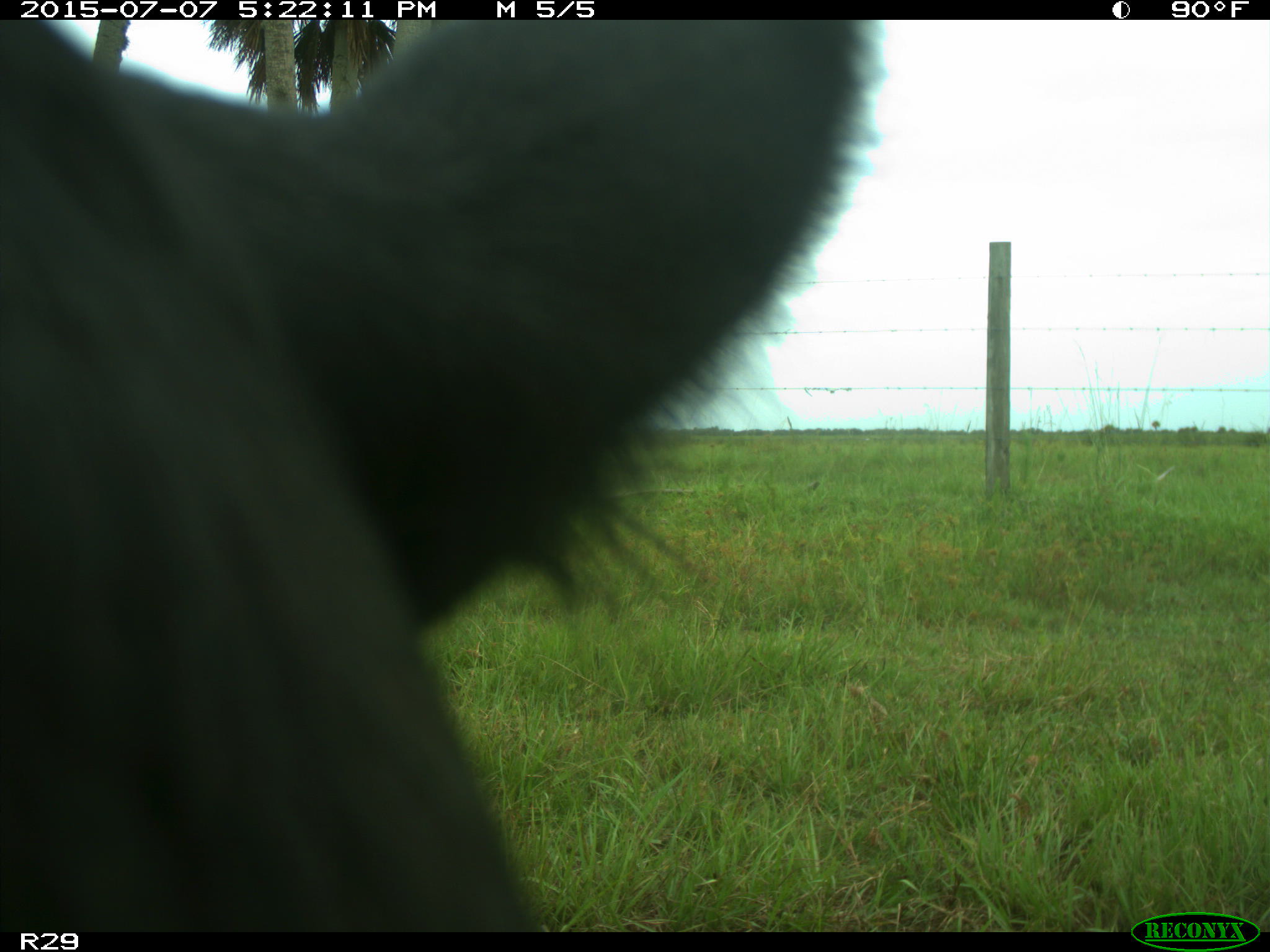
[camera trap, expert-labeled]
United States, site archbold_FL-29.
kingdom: Animalia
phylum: Chordata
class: Mammalia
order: Artiodactyla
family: Bovidae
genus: Bos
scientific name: Bos taurus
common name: domestic cow